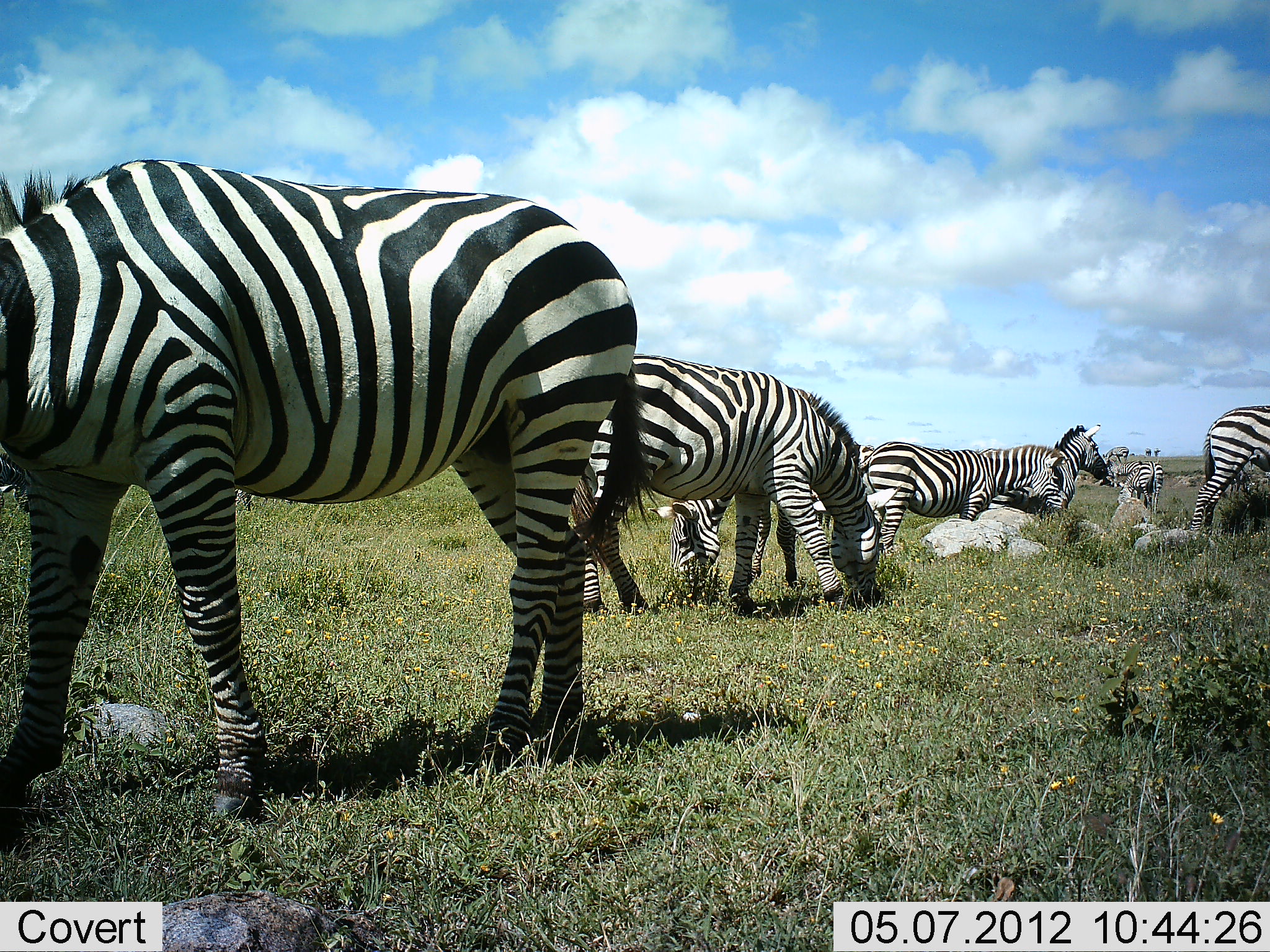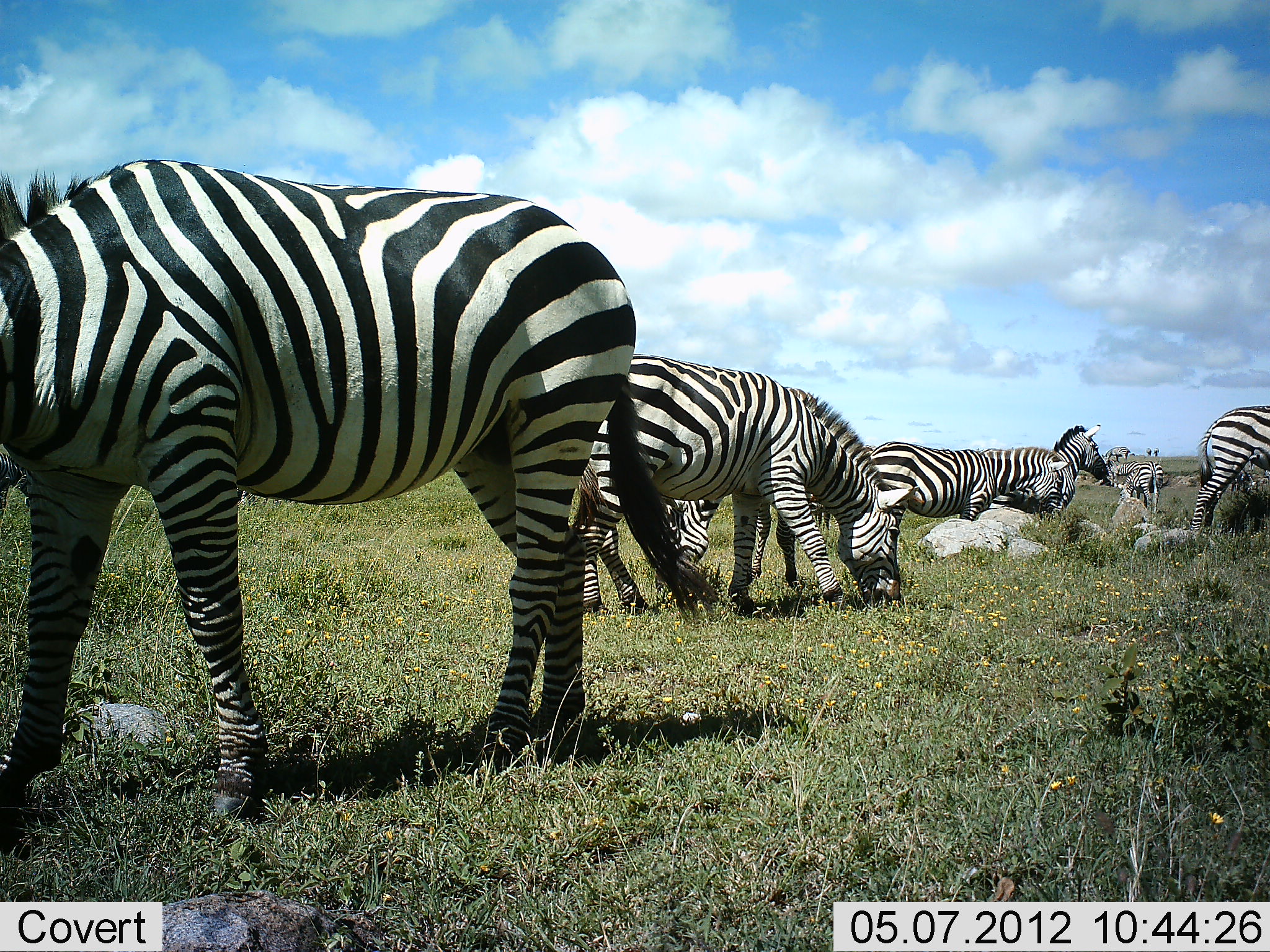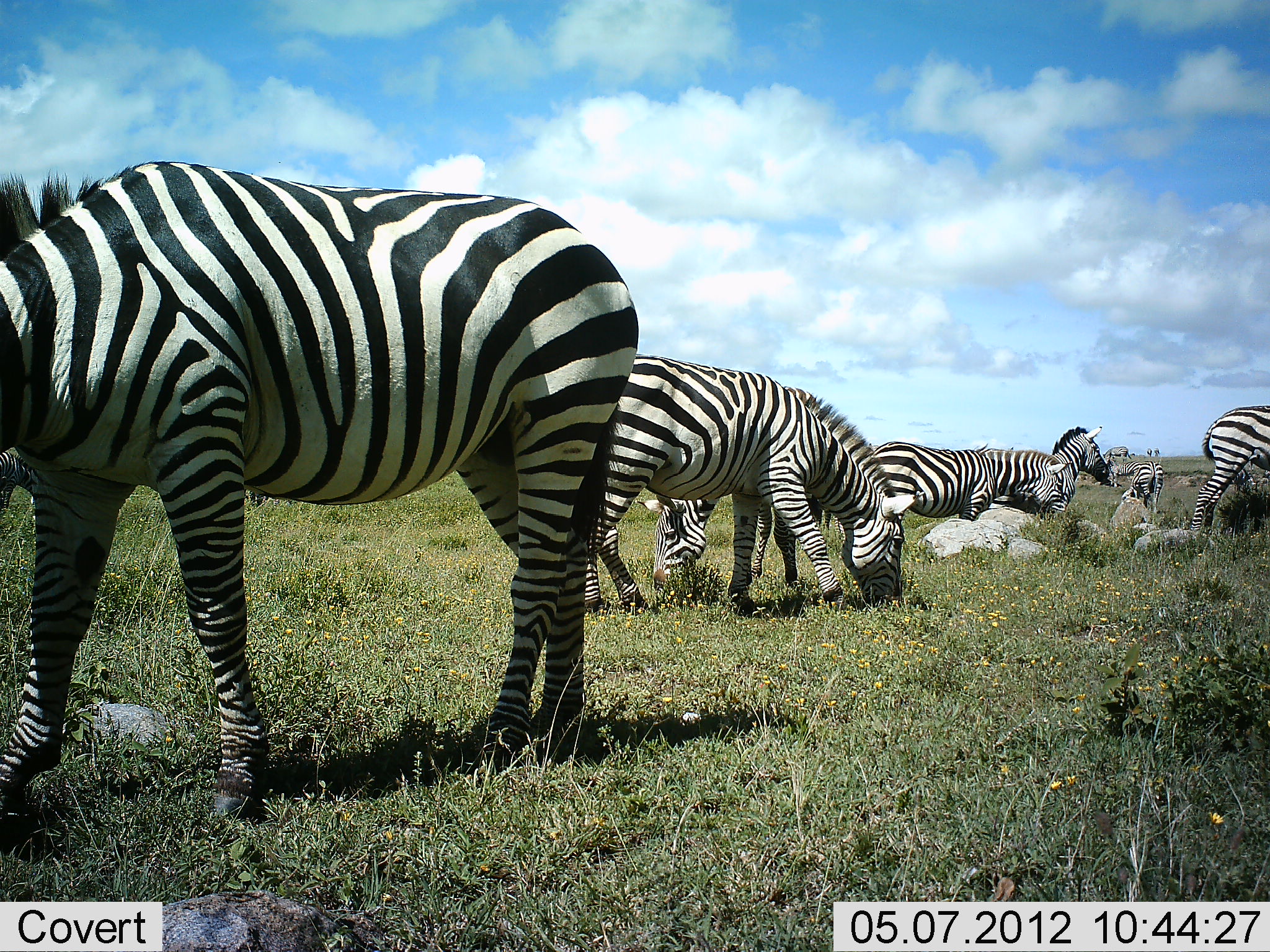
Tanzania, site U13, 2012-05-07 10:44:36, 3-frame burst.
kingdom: Animalia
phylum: Chordata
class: Mammalia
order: Perissodactyla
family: Equidae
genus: Equus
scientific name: Equus quagga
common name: plains zebra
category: zebra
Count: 8.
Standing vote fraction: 70%.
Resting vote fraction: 0%.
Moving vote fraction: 0%.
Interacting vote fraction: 0%.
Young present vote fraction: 0%.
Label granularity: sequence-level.